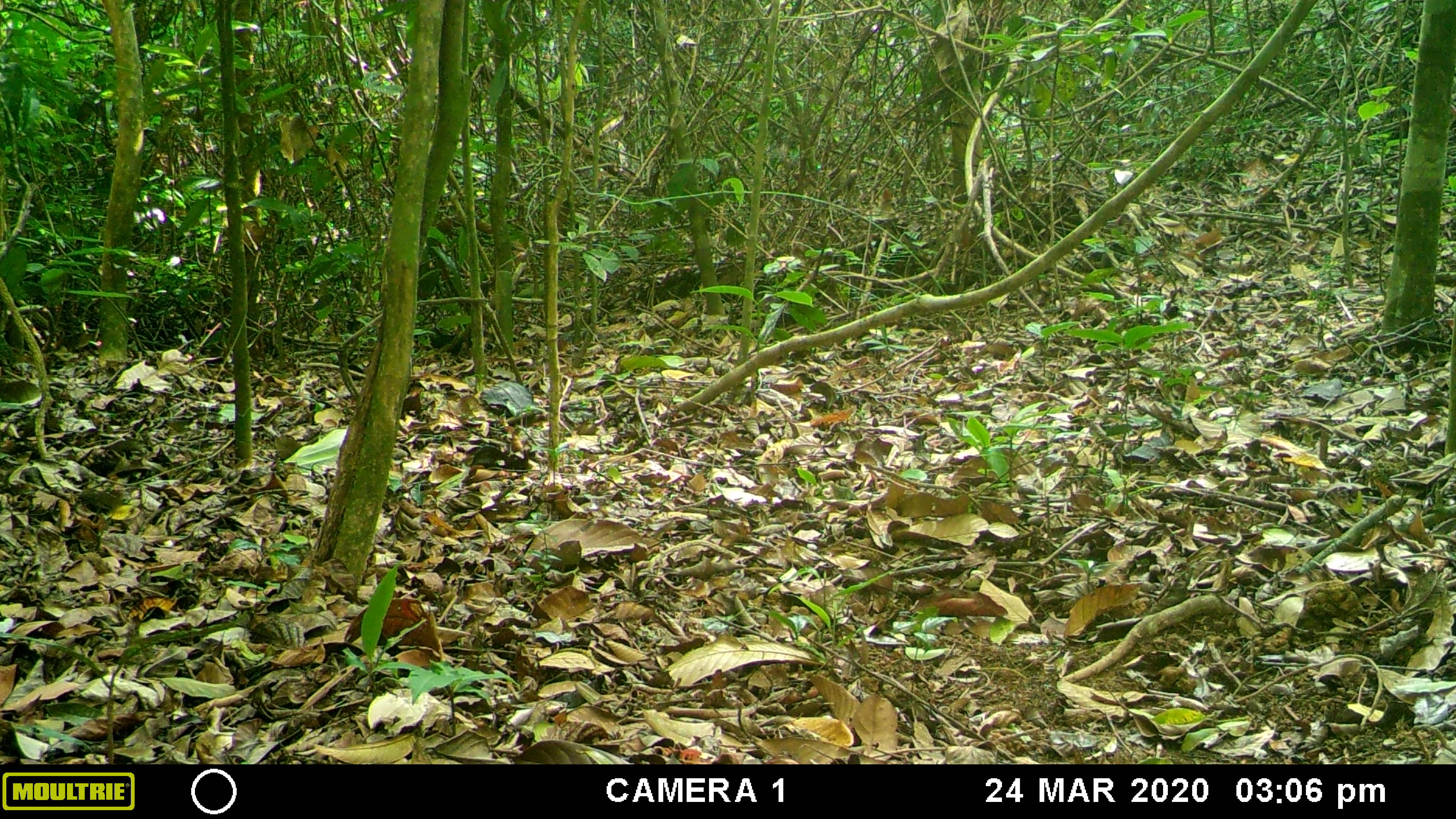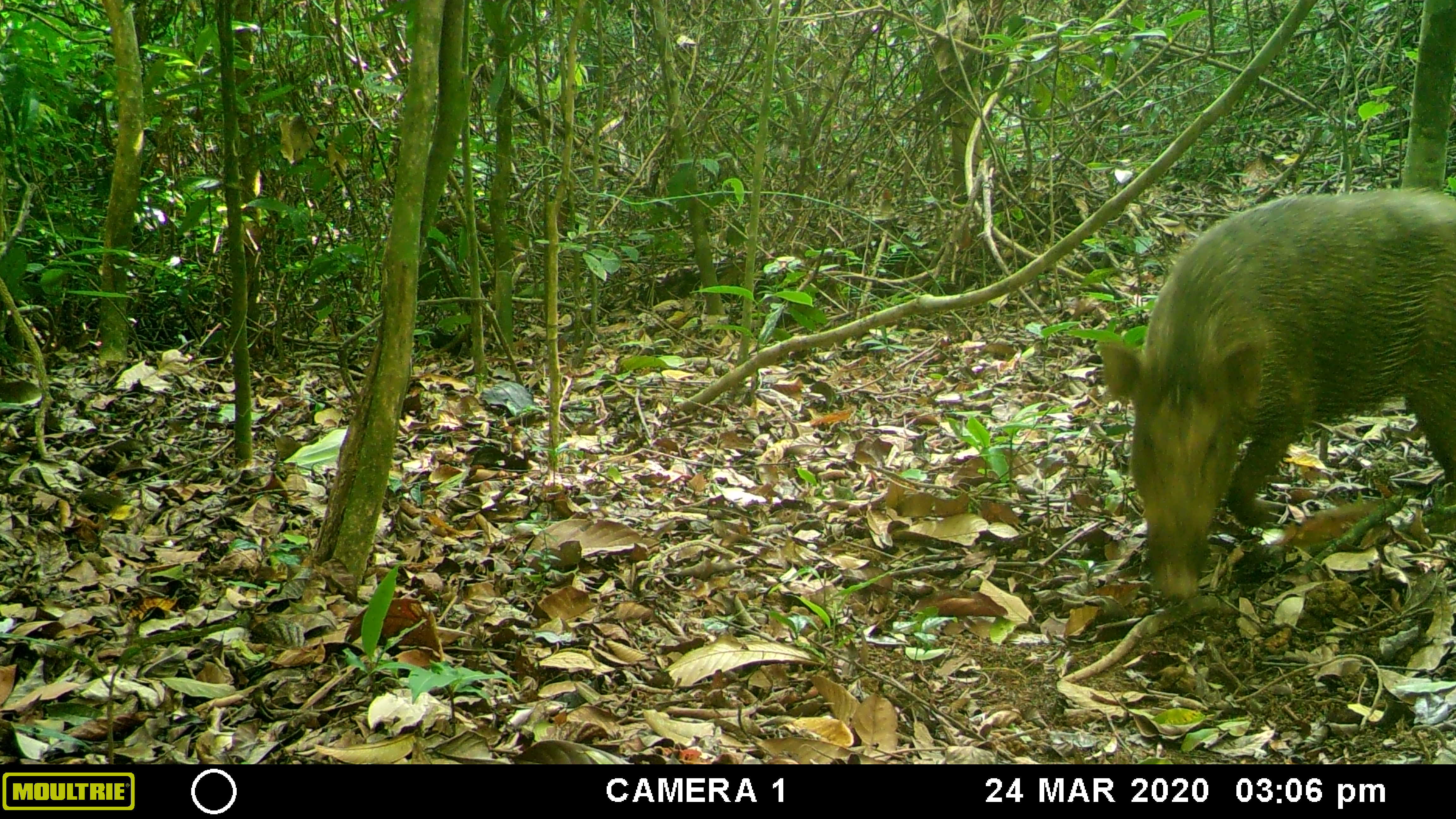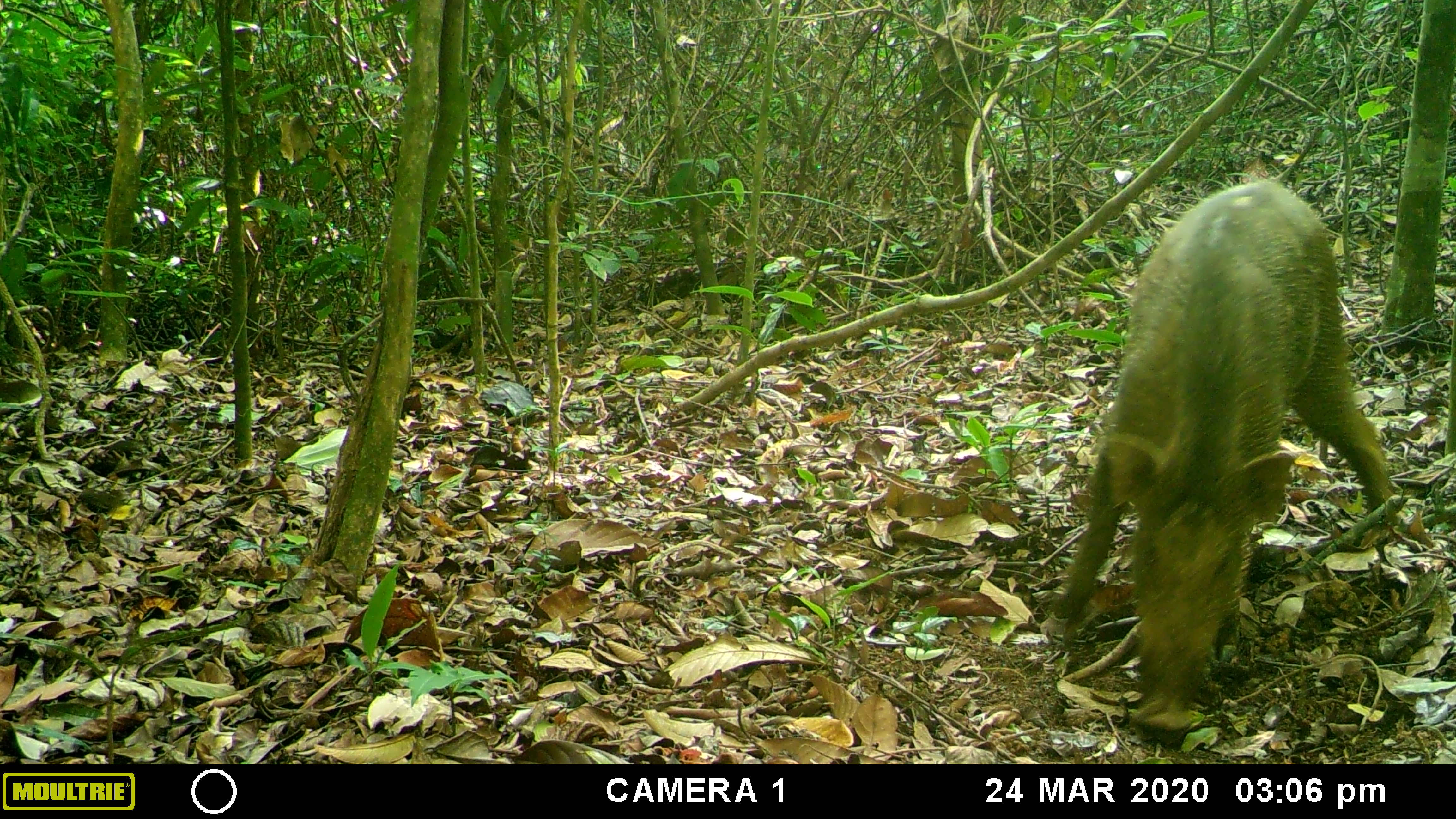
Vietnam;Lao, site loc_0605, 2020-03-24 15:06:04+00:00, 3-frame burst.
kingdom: Animalia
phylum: Chordata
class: Mammalia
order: Artiodactyla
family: Suidae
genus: Sus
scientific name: Sus scrofa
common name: eurasian wild pig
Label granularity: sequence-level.